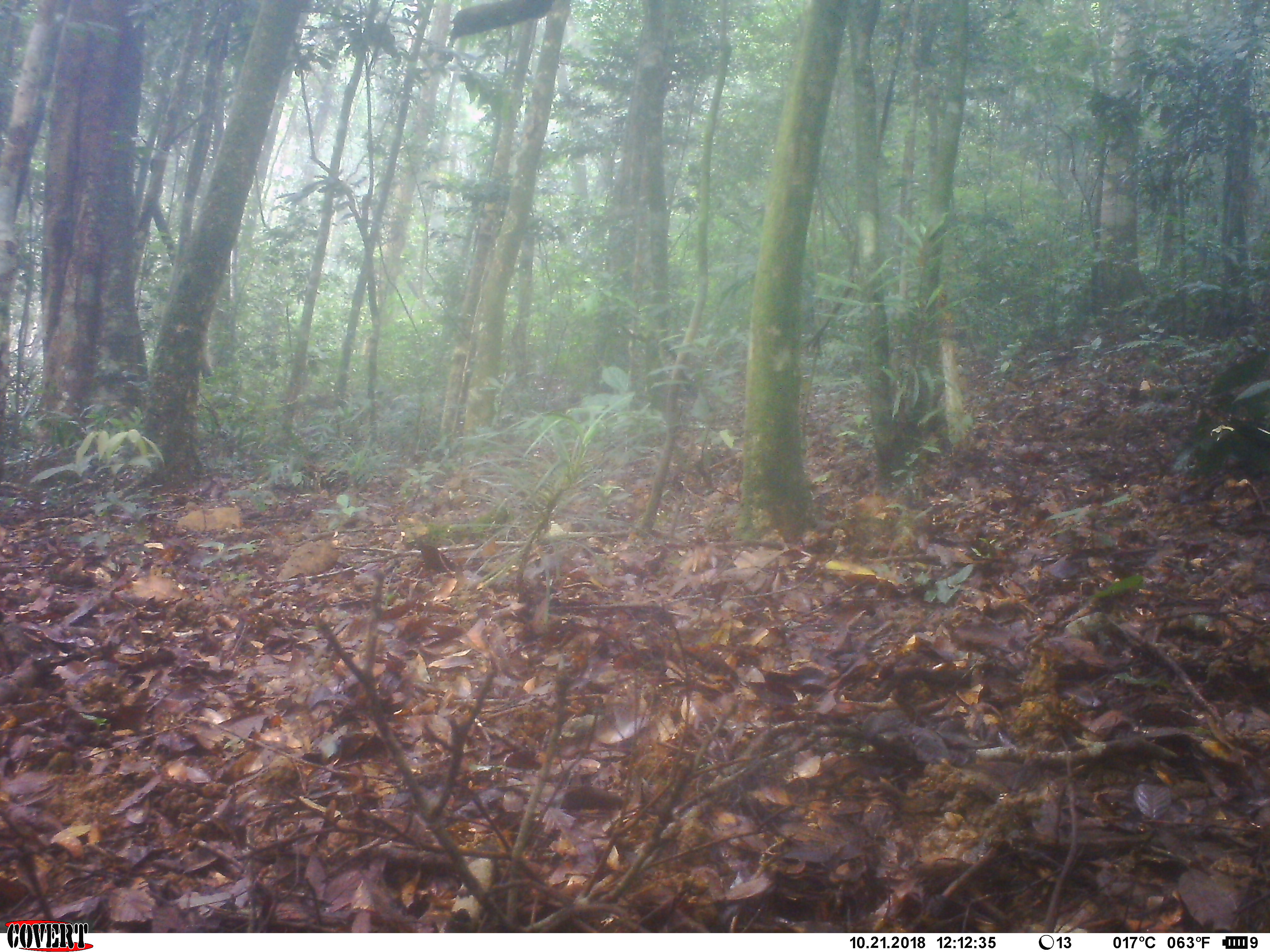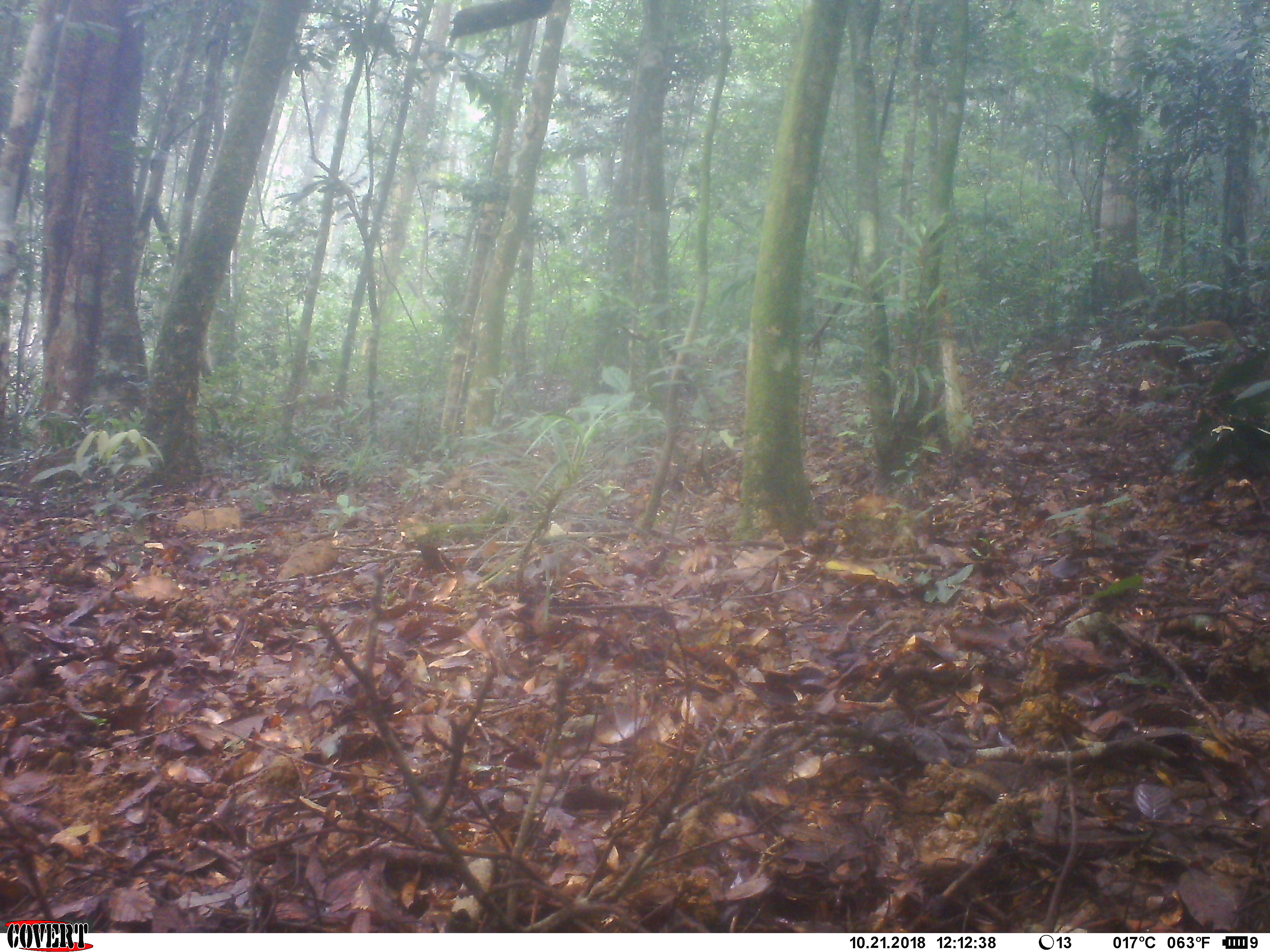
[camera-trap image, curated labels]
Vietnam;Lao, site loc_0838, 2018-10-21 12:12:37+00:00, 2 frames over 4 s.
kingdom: Animalia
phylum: Chordata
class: Mammalia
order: Primates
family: Cercopithecidae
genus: Macaca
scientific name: Macaca arctoides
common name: stump-tailed macaque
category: stump tailed macaque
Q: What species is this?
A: Stump tailed macaque (stump-tailed macaque) (Macaca arctoides).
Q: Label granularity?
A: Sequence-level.